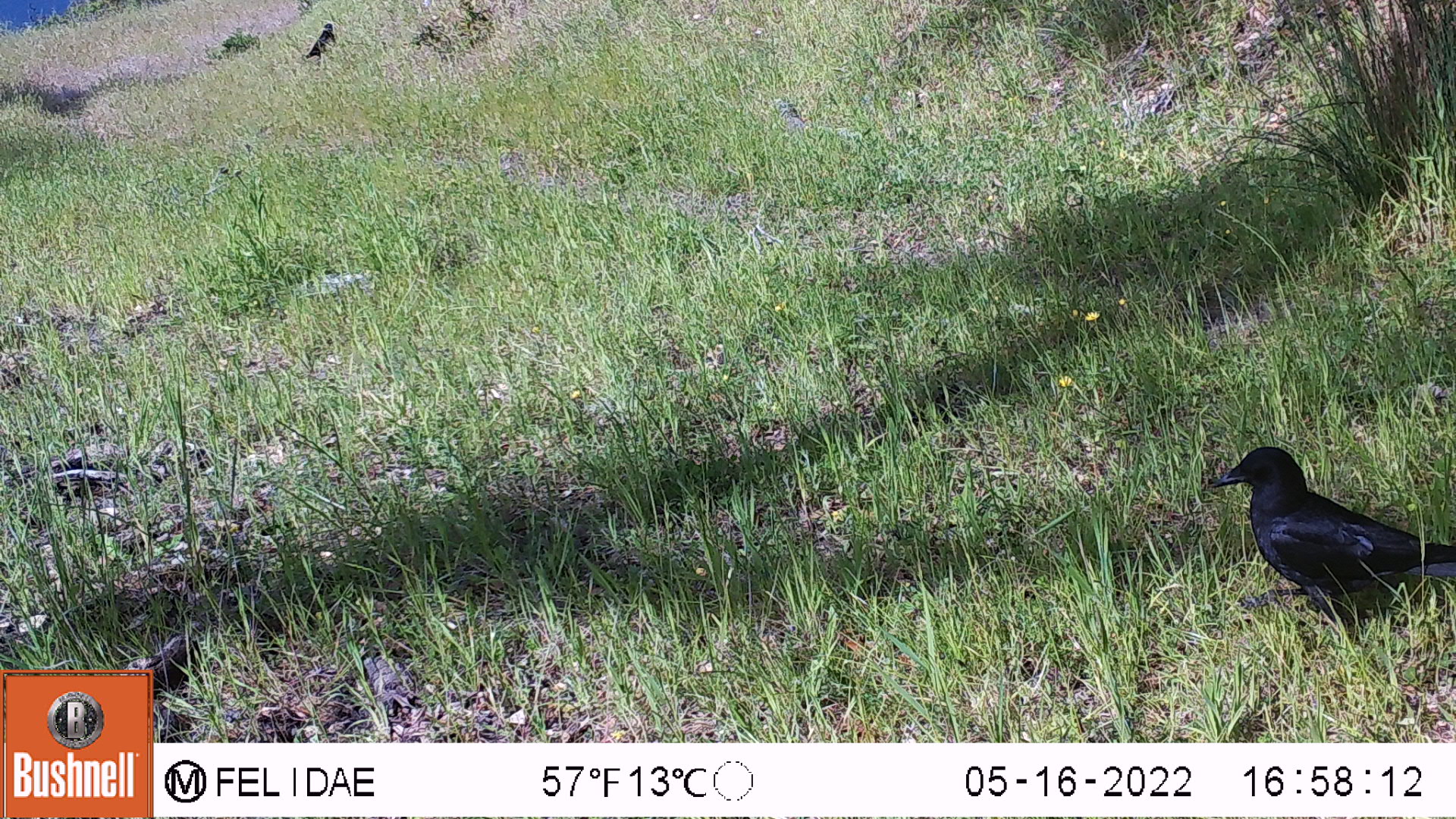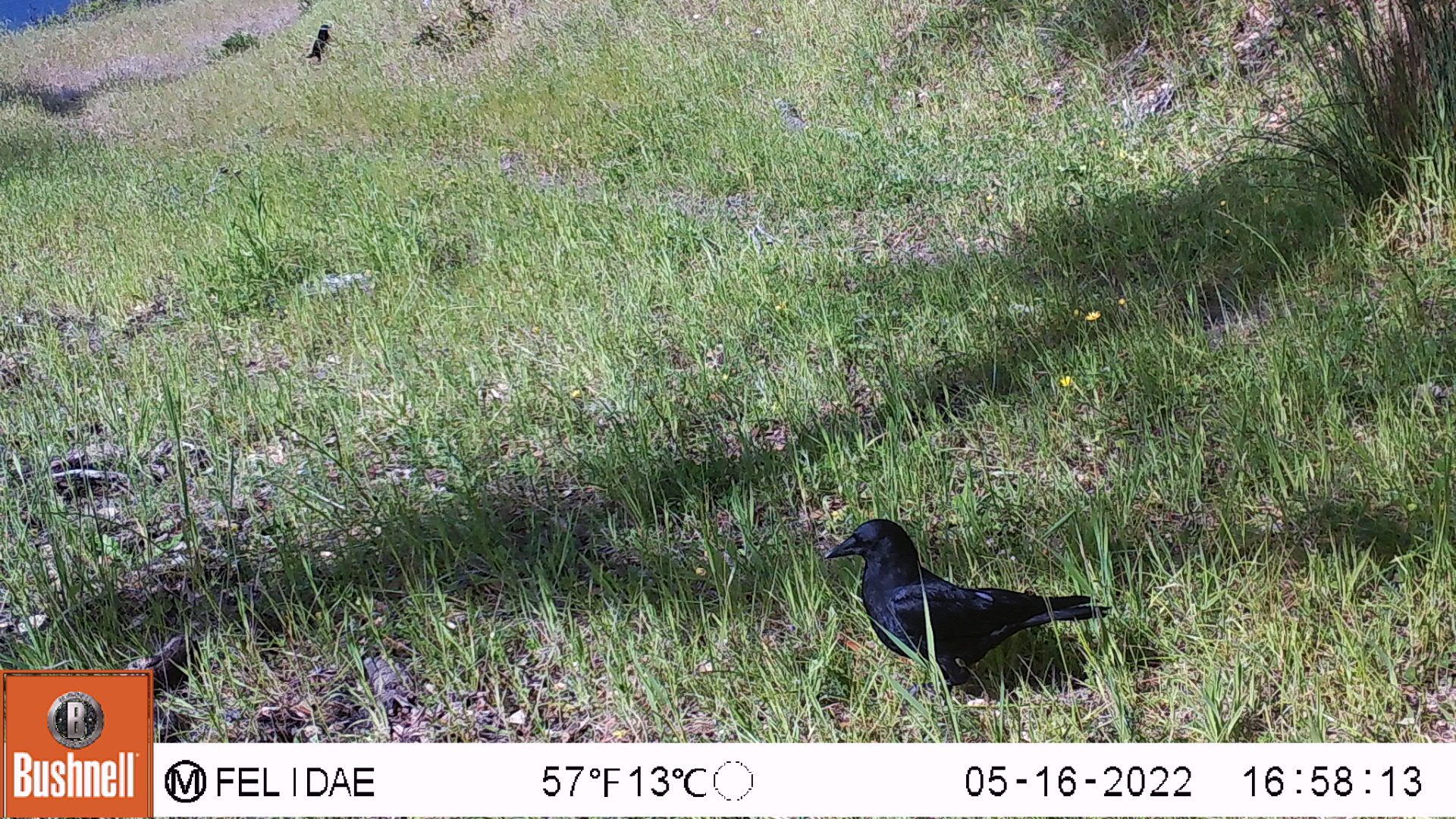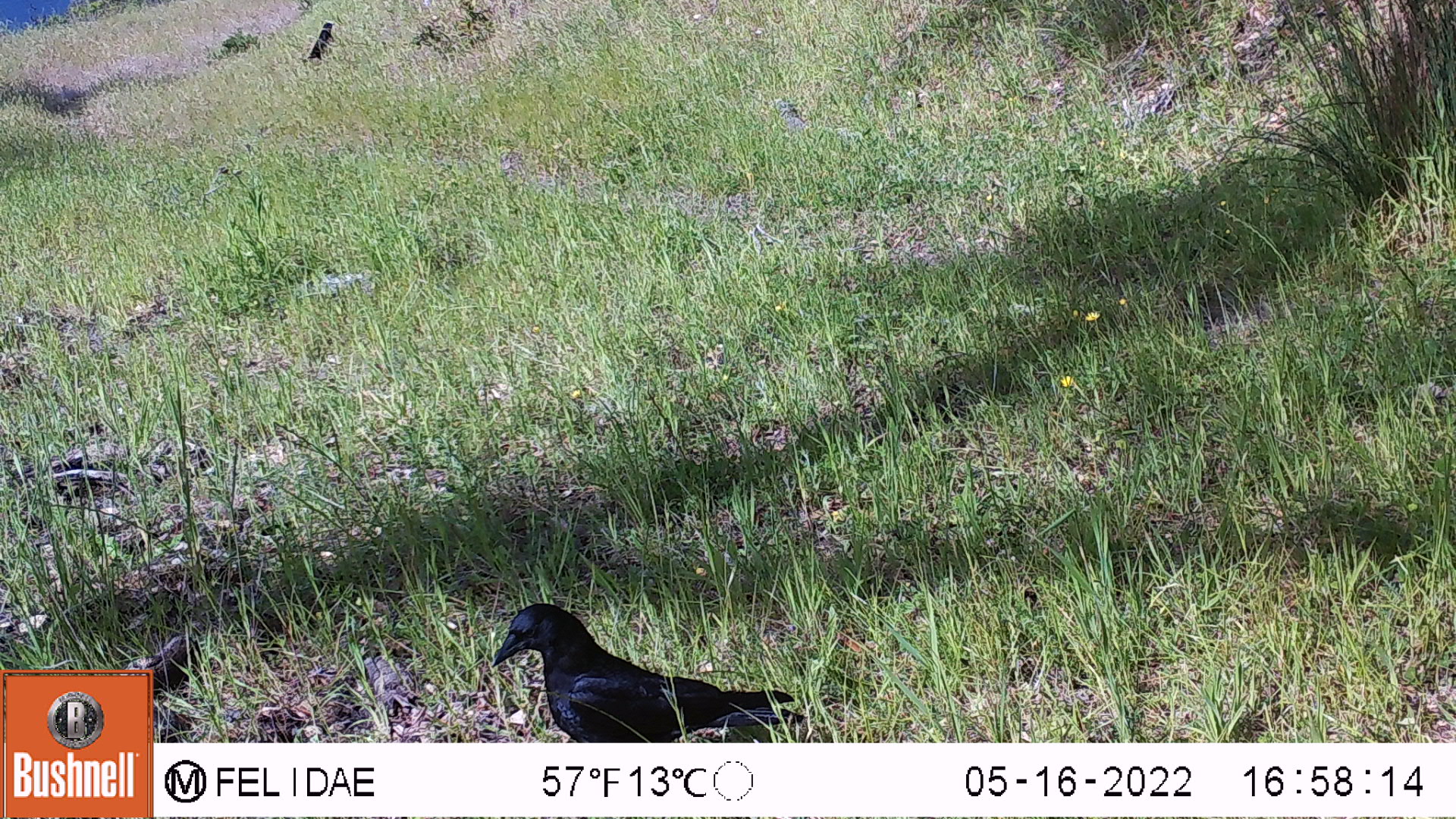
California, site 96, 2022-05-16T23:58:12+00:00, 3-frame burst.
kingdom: Animalia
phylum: Chordata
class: Aves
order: Passeriformes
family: Corvidae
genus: Corvus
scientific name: Corvus brachyrhynchos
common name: american crow